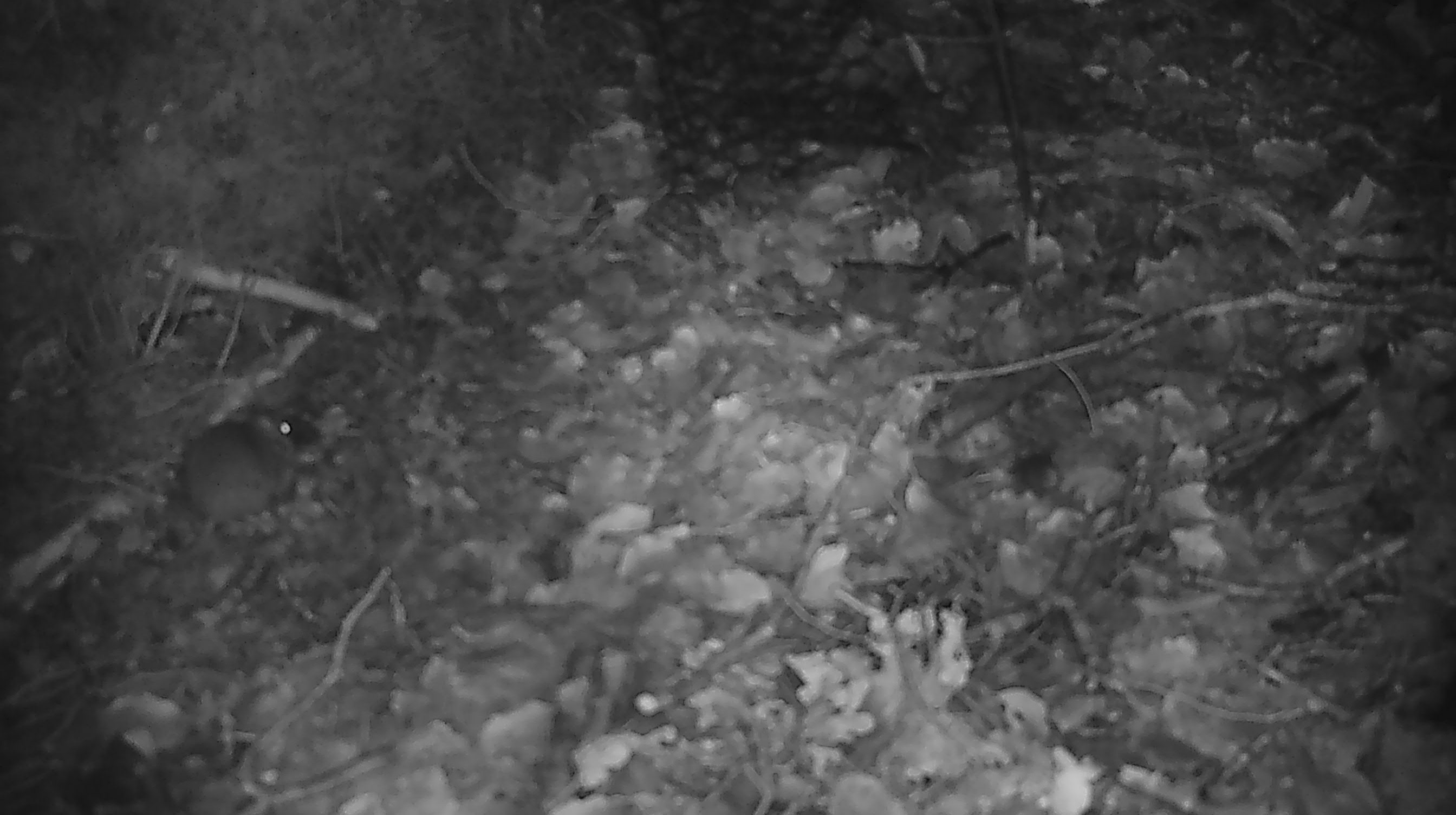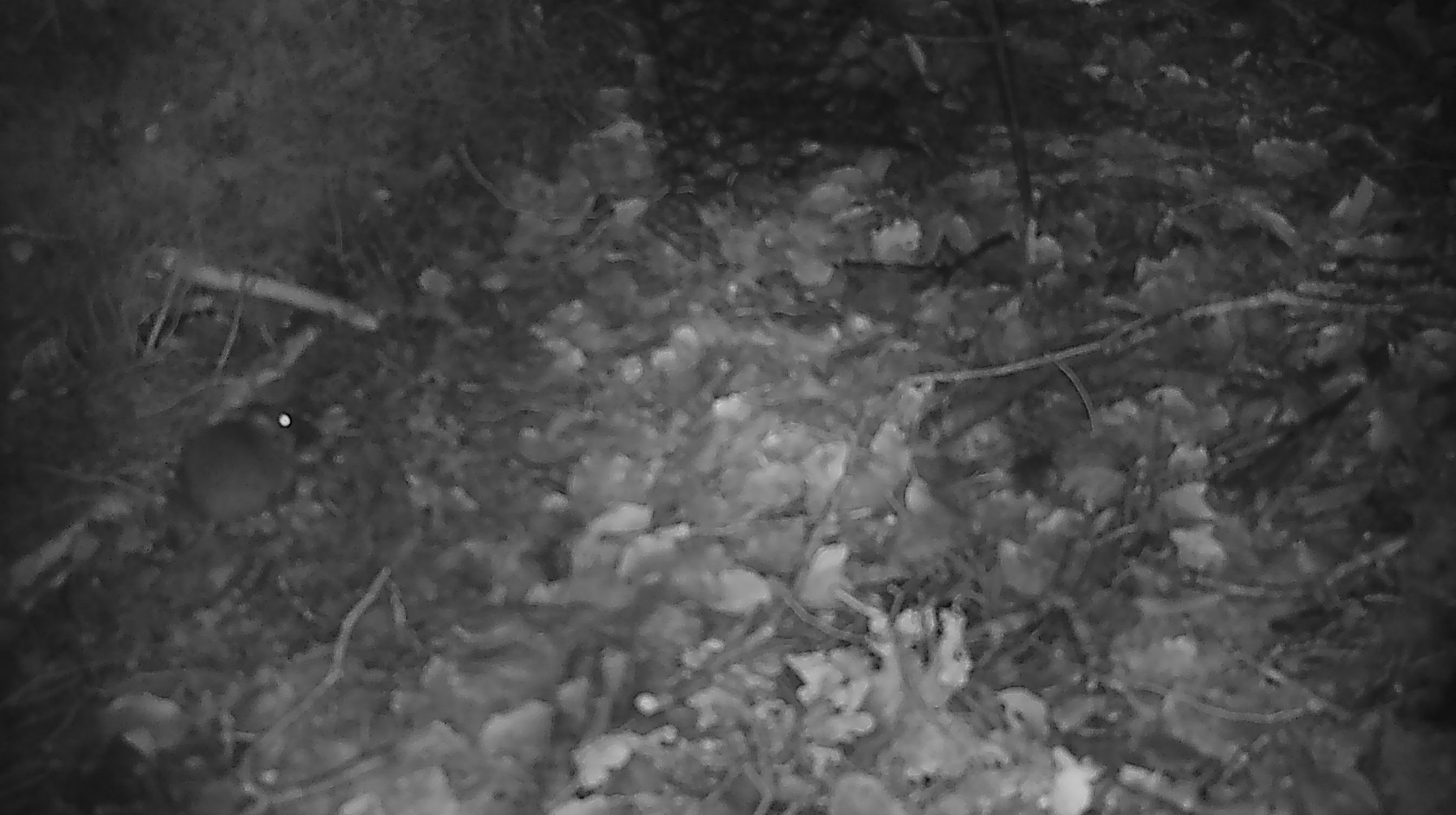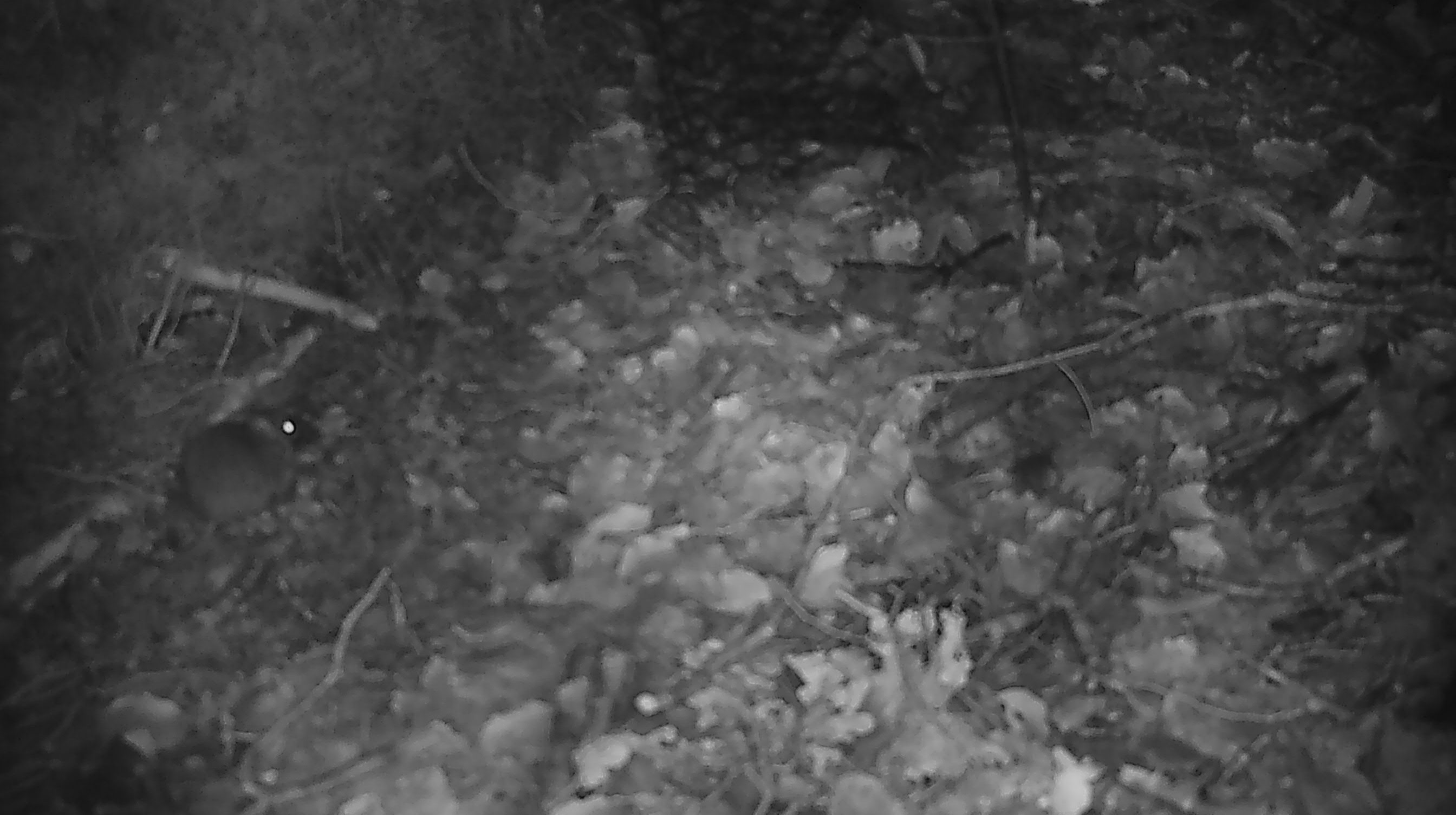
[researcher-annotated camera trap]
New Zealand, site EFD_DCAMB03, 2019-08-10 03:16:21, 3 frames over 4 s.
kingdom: Animalia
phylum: Chordata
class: Mammalia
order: Rodentia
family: Muridae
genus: Mus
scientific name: Mus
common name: mouse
Mouse (Mus).